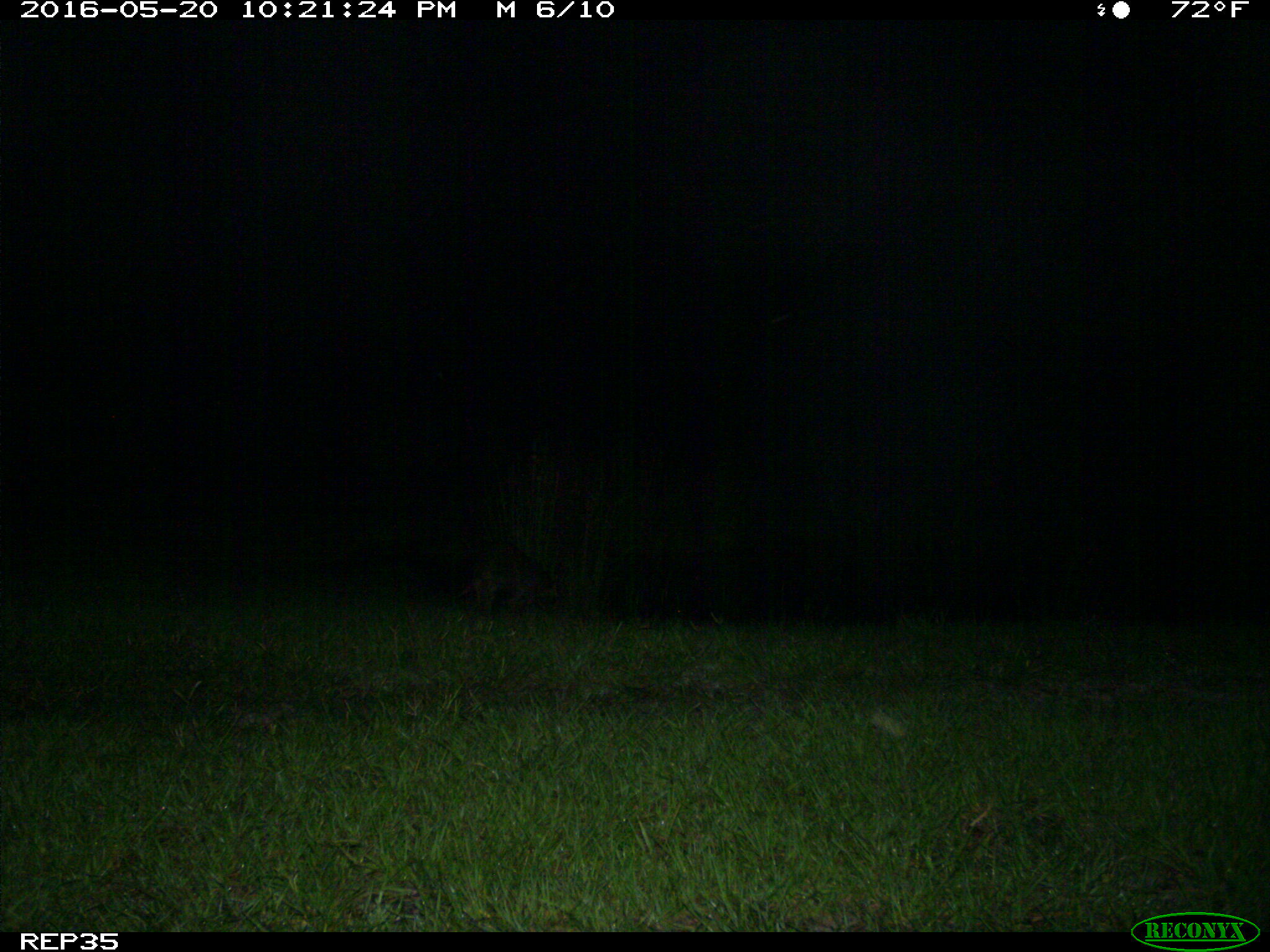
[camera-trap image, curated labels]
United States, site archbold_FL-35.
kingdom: Animalia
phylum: Chordata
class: Mammalia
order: Carnivora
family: Procyonidae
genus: Procyon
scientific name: Procyon lotor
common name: common raccoon